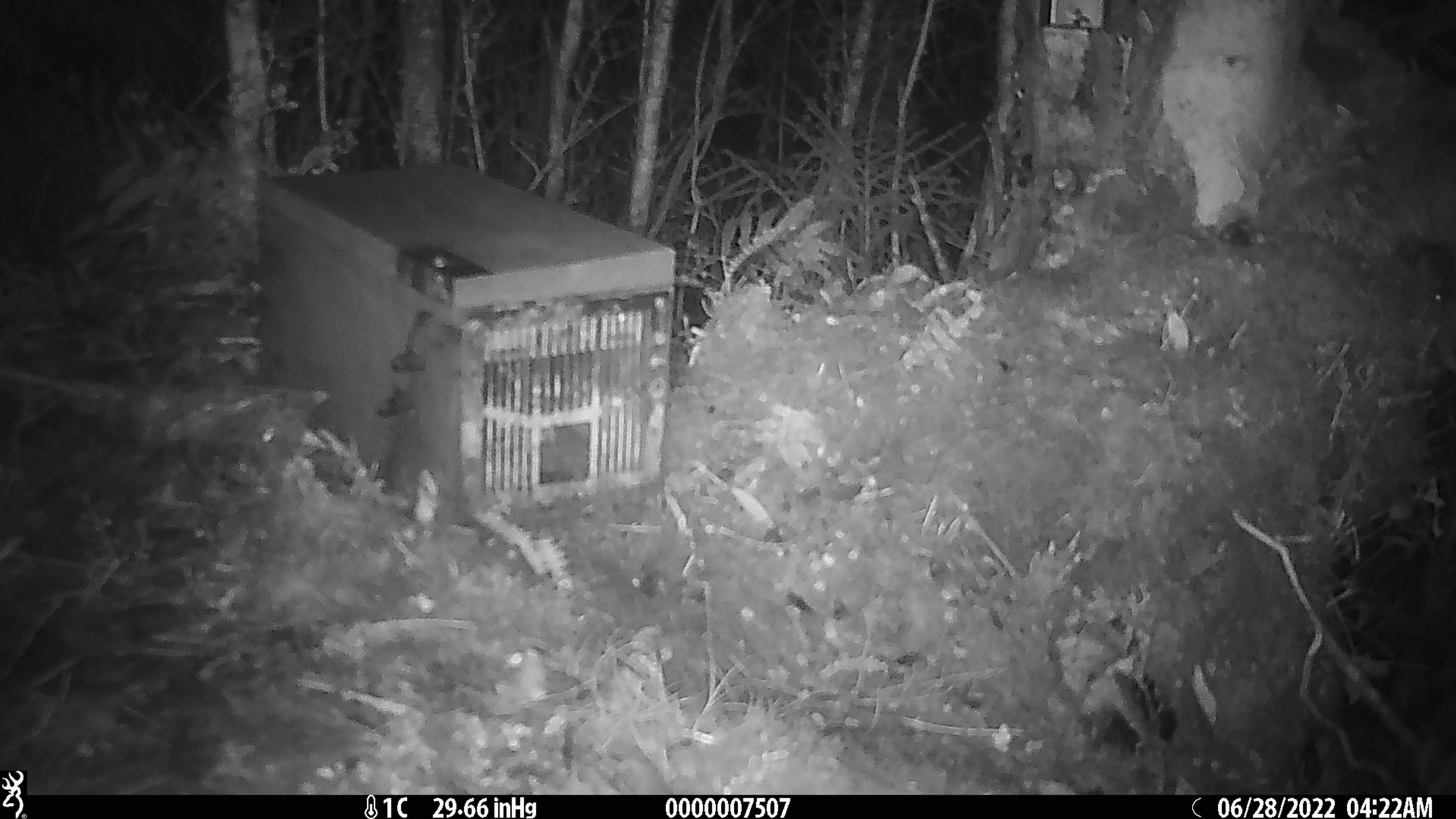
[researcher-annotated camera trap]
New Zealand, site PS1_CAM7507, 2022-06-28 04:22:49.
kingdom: Animalia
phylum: Chordata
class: Mammalia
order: Rodentia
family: Muridae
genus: Mus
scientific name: Mus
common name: mouse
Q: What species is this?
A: Mouse (Mus).